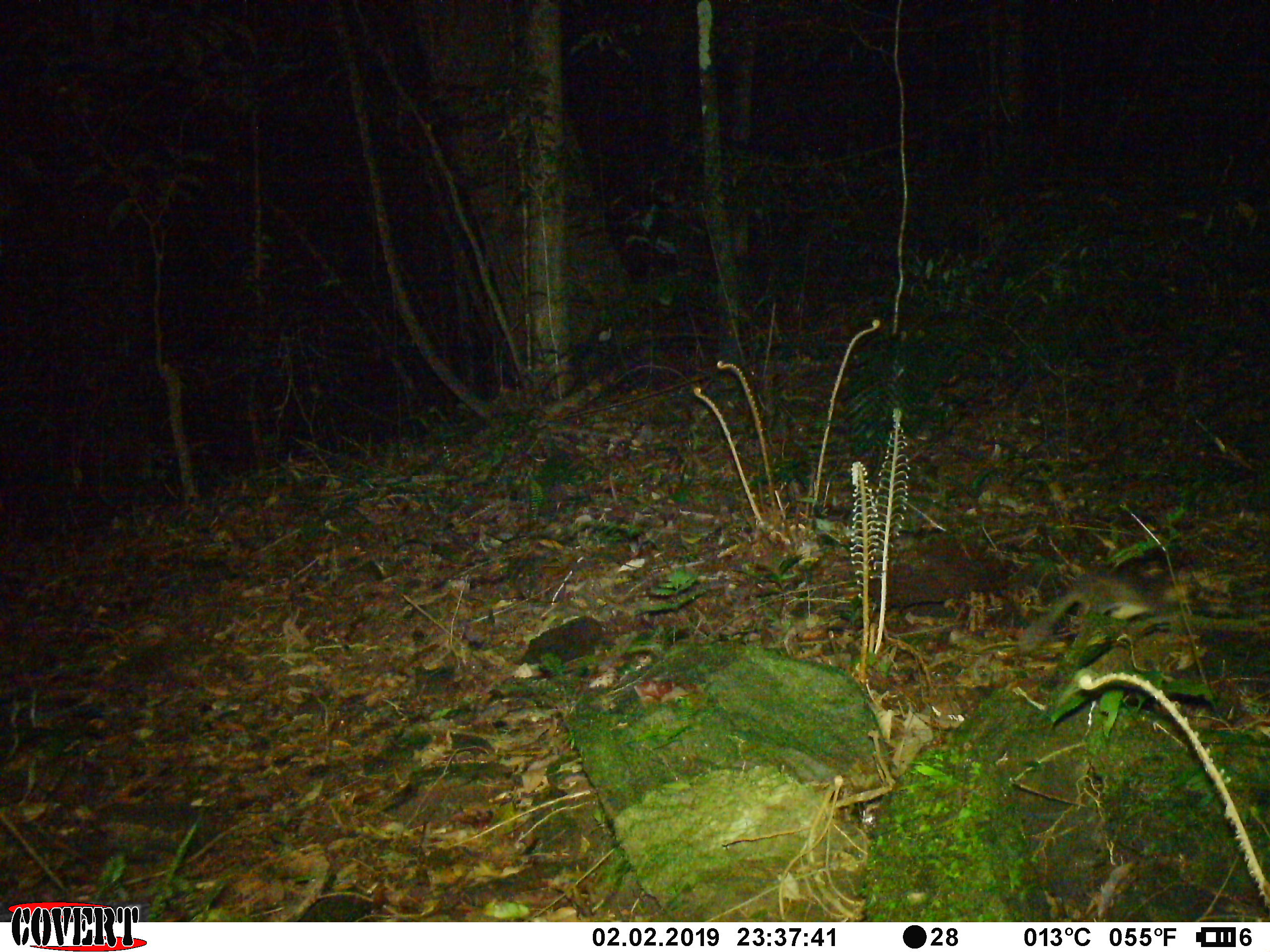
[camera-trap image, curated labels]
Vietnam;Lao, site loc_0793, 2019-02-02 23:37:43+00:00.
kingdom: Animalia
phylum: Chordata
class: Mammalia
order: Carnivora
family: Mustelidae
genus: Melogale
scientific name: Melogale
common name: ferret badger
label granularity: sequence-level